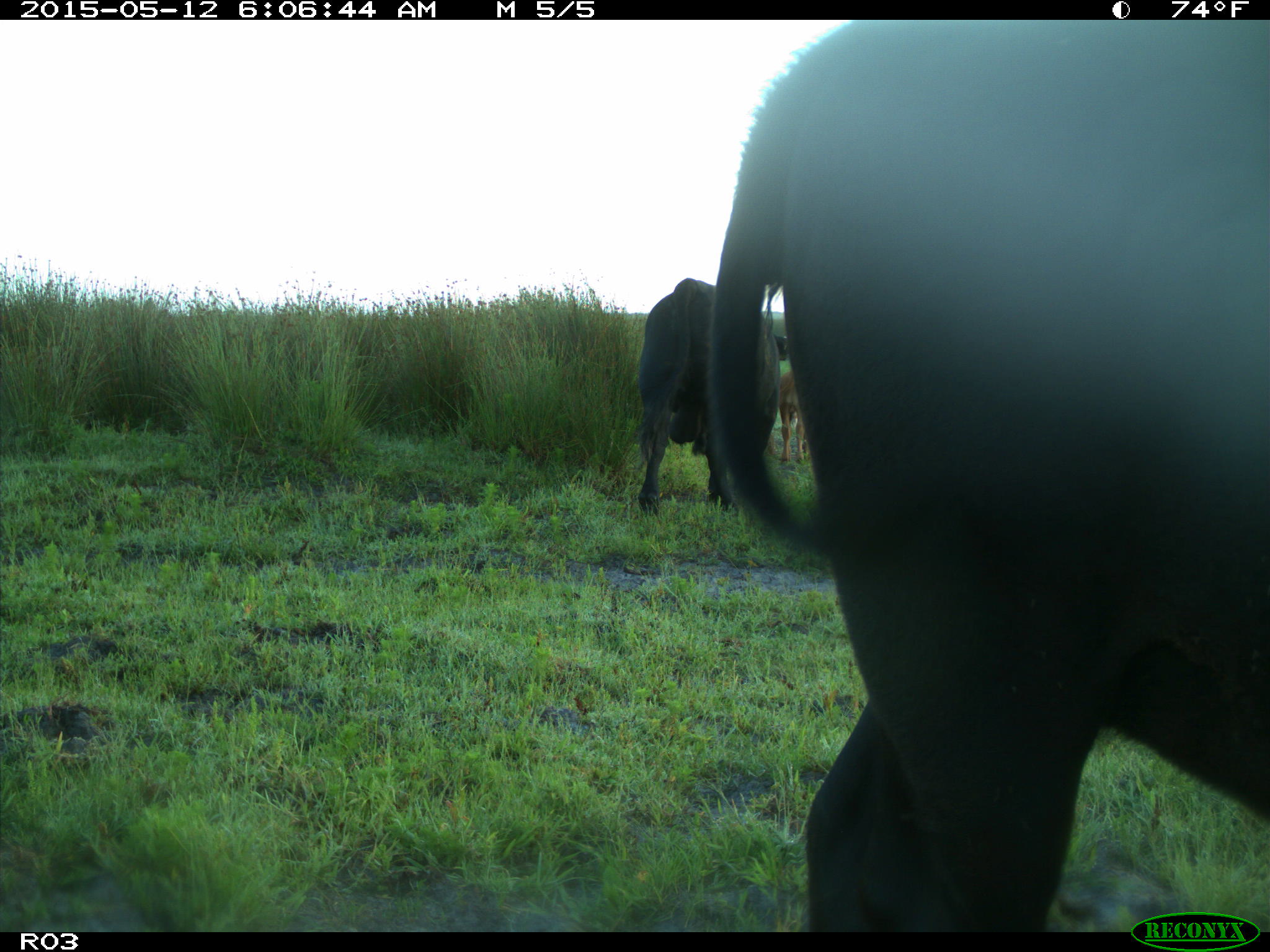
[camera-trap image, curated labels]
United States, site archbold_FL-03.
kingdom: Animalia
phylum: Chordata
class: Mammalia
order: Artiodactyla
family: Bovidae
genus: Bos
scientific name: Bos taurus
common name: domestic cow